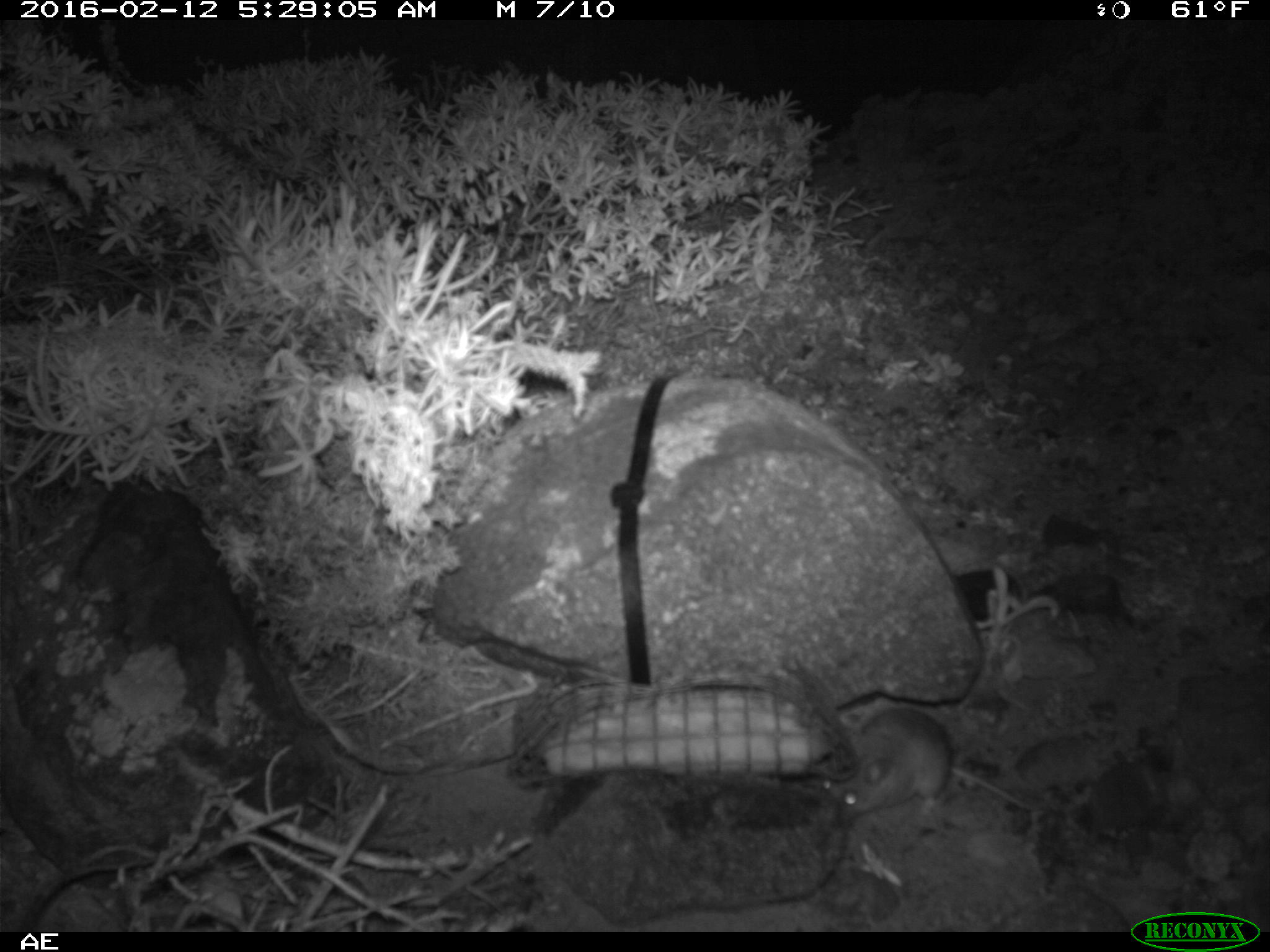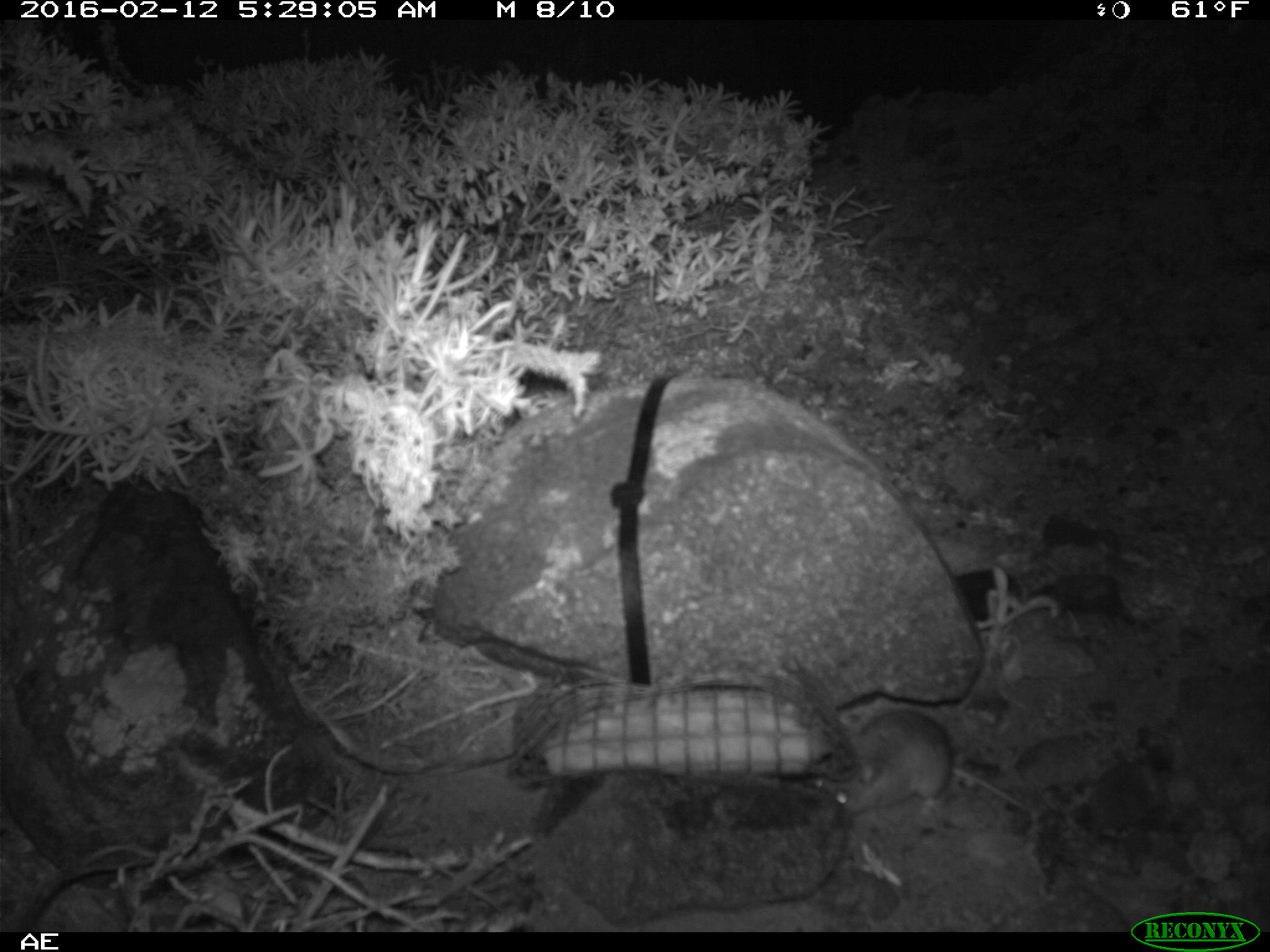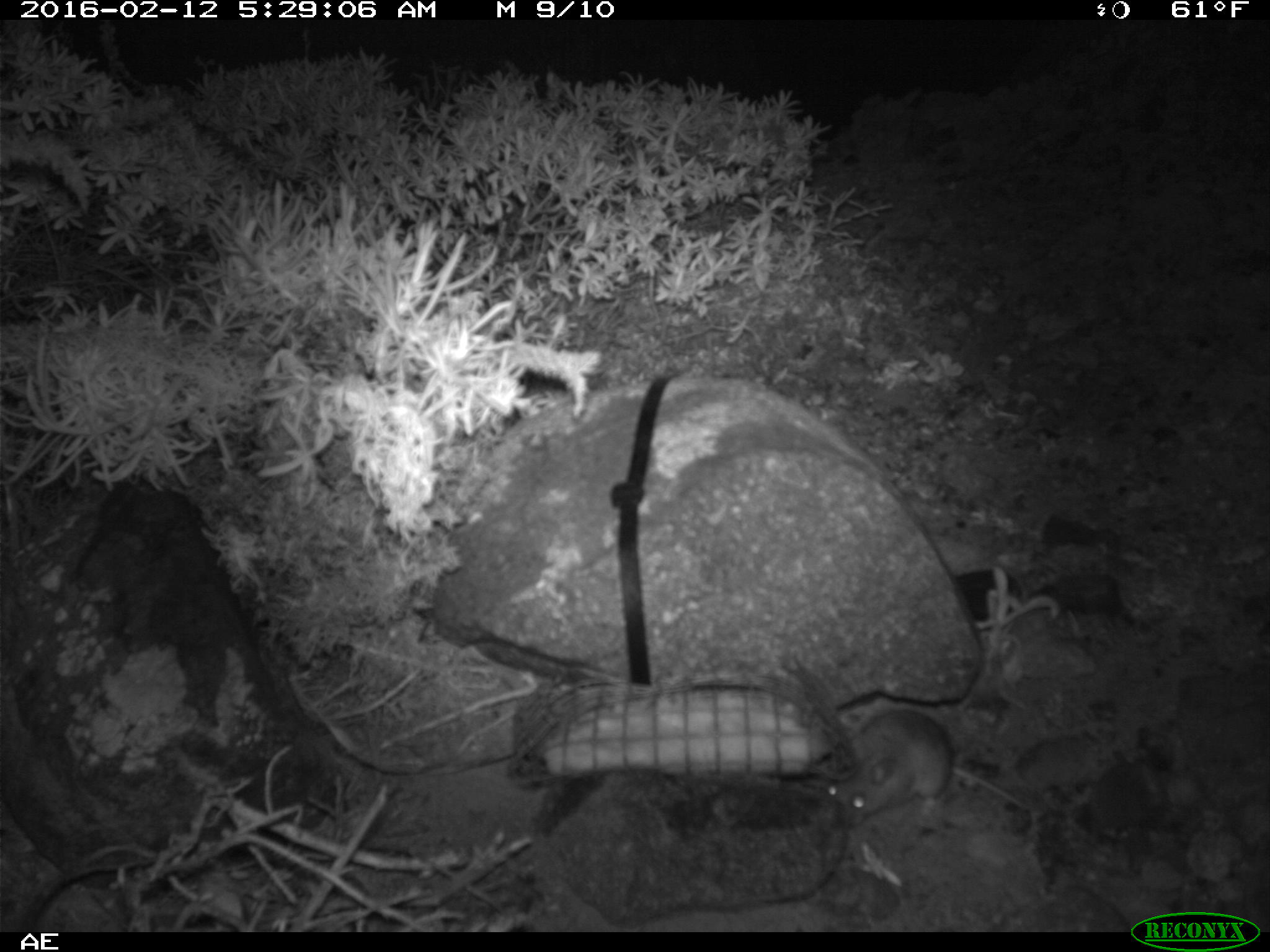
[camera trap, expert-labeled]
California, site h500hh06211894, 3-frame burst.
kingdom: Animalia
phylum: Chordata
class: Mammalia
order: Rodentia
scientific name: Rodentia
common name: rodent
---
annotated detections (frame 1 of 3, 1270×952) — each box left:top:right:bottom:
rodent: 809:708:1031:822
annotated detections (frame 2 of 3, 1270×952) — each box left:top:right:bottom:
rodent: 813:710:1033:810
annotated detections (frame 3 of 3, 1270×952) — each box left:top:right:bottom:
rodent: 822:712:1036:830